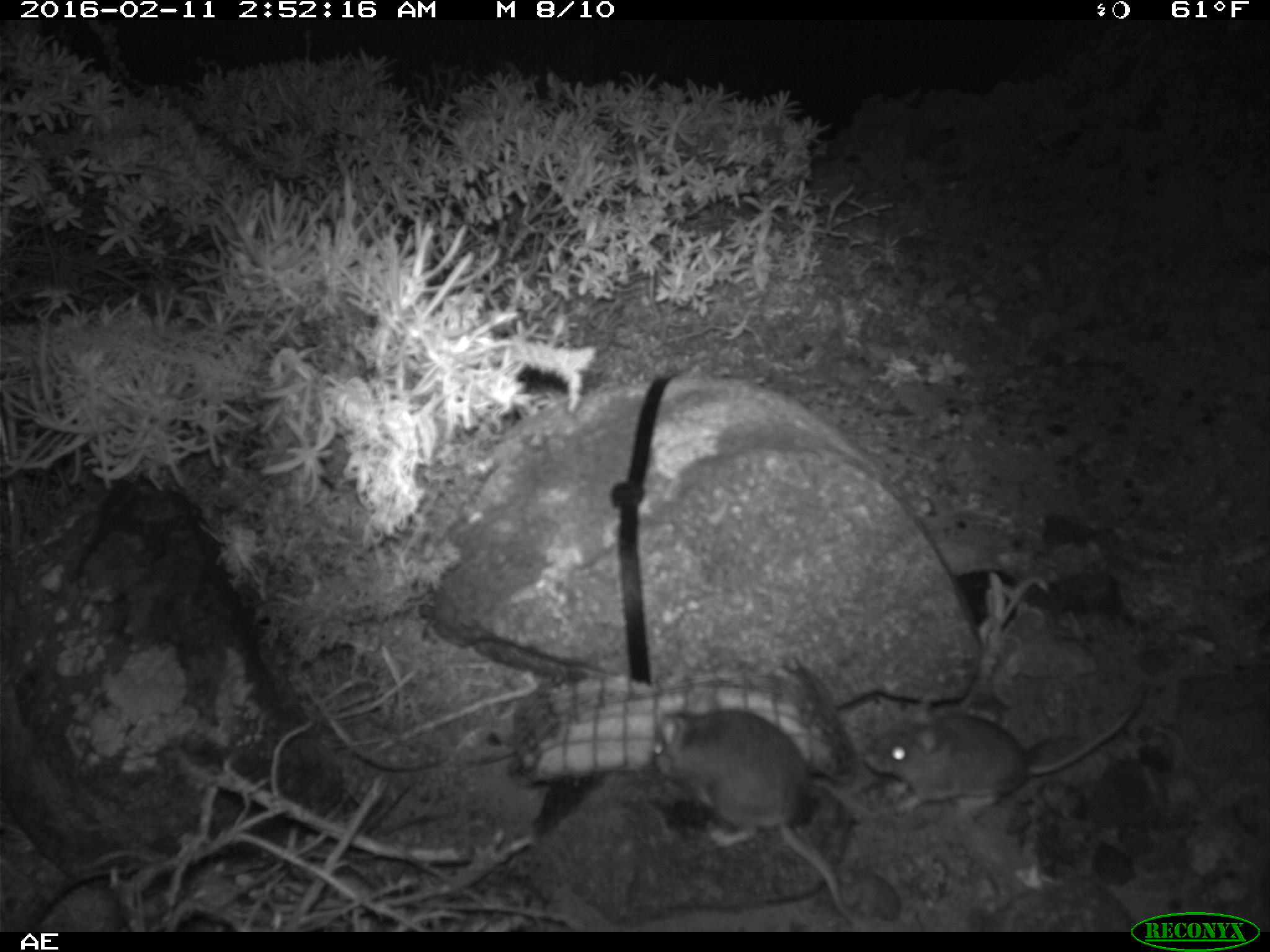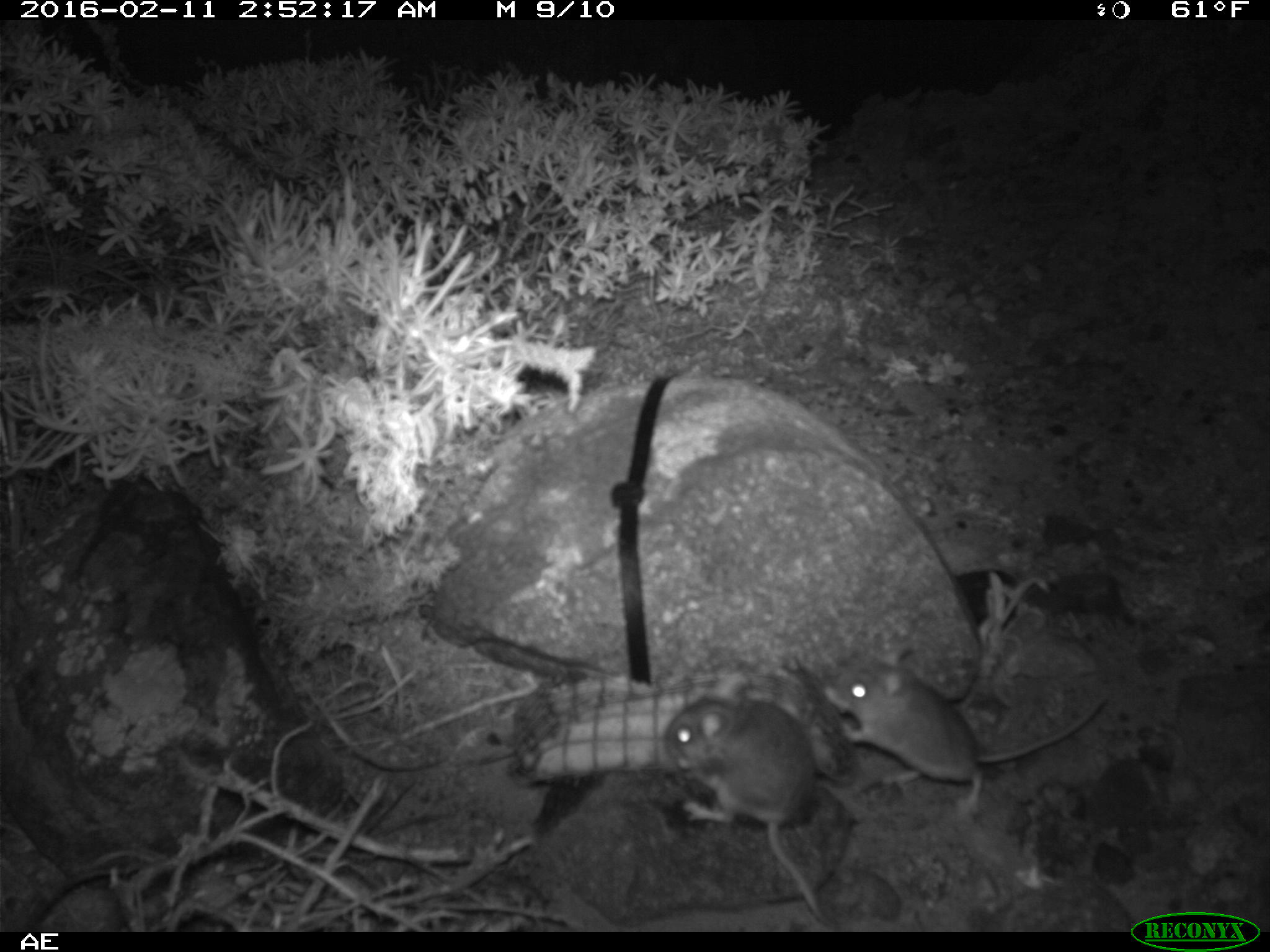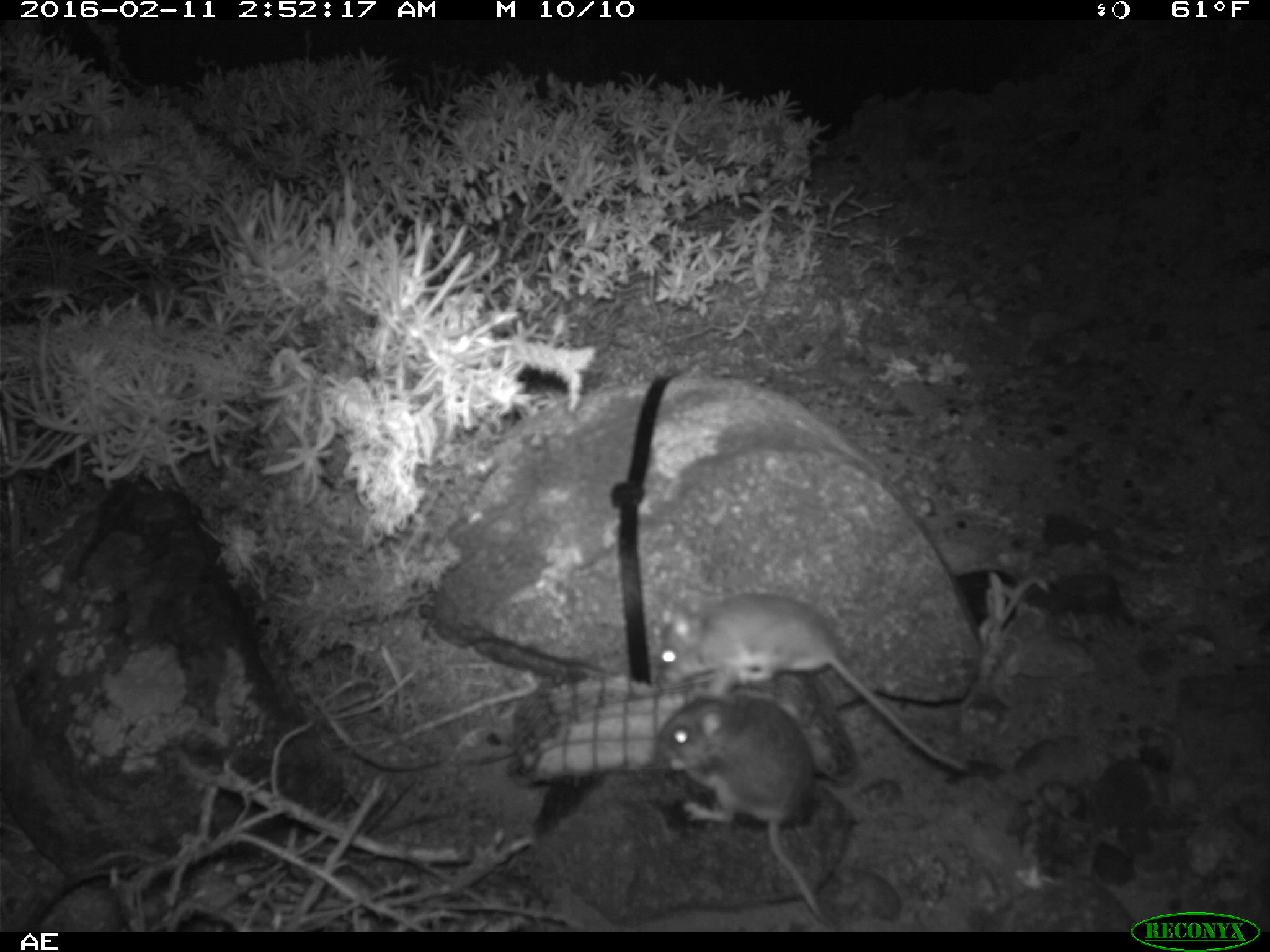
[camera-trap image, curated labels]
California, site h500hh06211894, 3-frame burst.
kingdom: Animalia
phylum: Chordata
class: Mammalia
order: Rodentia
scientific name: Rodentia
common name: rodent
Rodent (Rodentia).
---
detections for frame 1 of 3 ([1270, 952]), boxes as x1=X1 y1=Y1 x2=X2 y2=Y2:
rodent: x1=646 y1=685 x2=863 y2=930; x1=861 y1=700 x2=1140 y2=824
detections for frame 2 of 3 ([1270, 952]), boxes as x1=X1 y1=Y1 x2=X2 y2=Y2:
rodent: x1=820 y1=649 x2=1109 y2=824; x1=662 y1=671 x2=838 y2=928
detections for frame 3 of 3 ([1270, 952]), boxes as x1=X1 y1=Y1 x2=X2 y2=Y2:
rodent: x1=654 y1=590 x2=964 y2=767; x1=657 y1=673 x2=848 y2=927